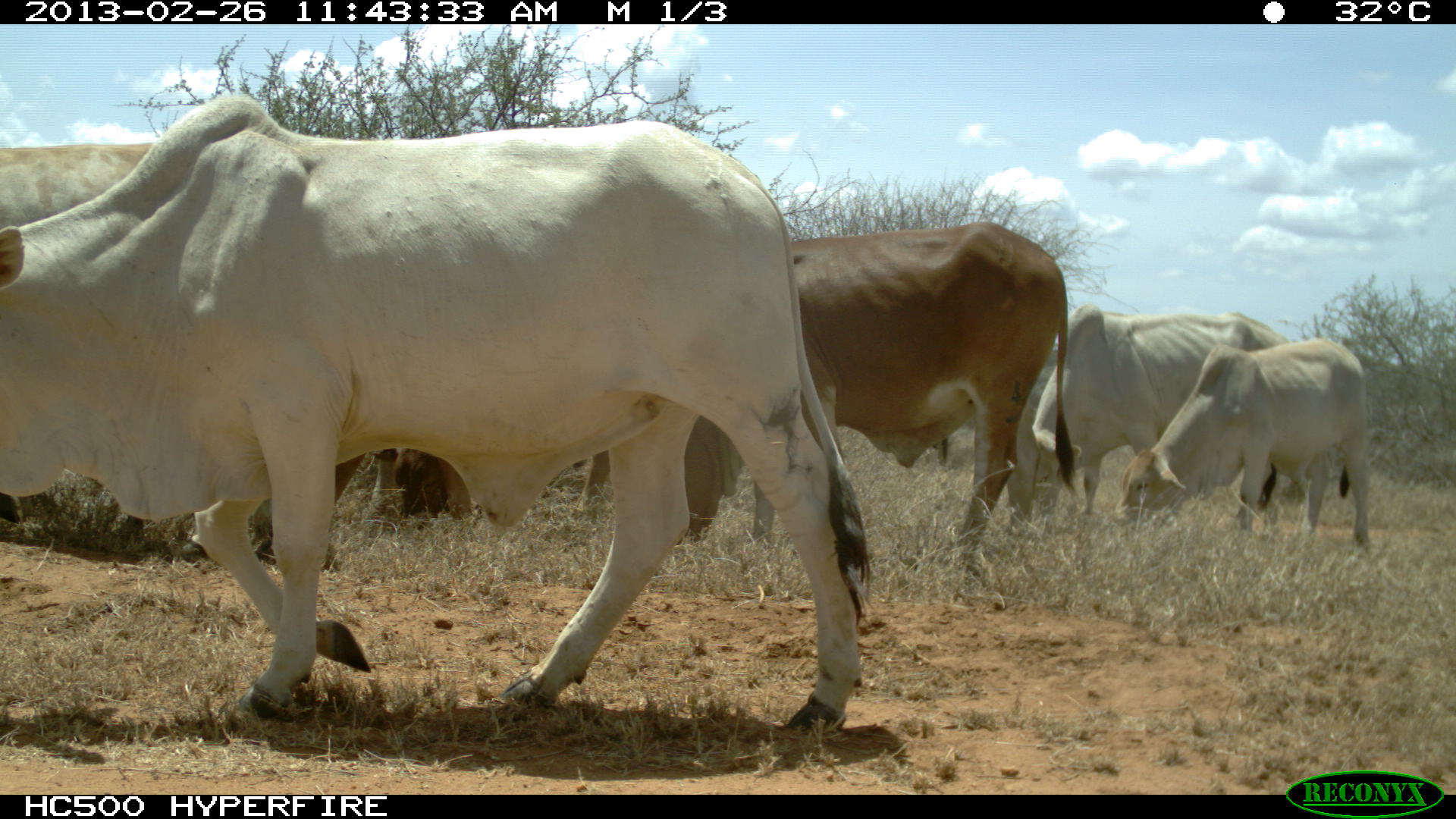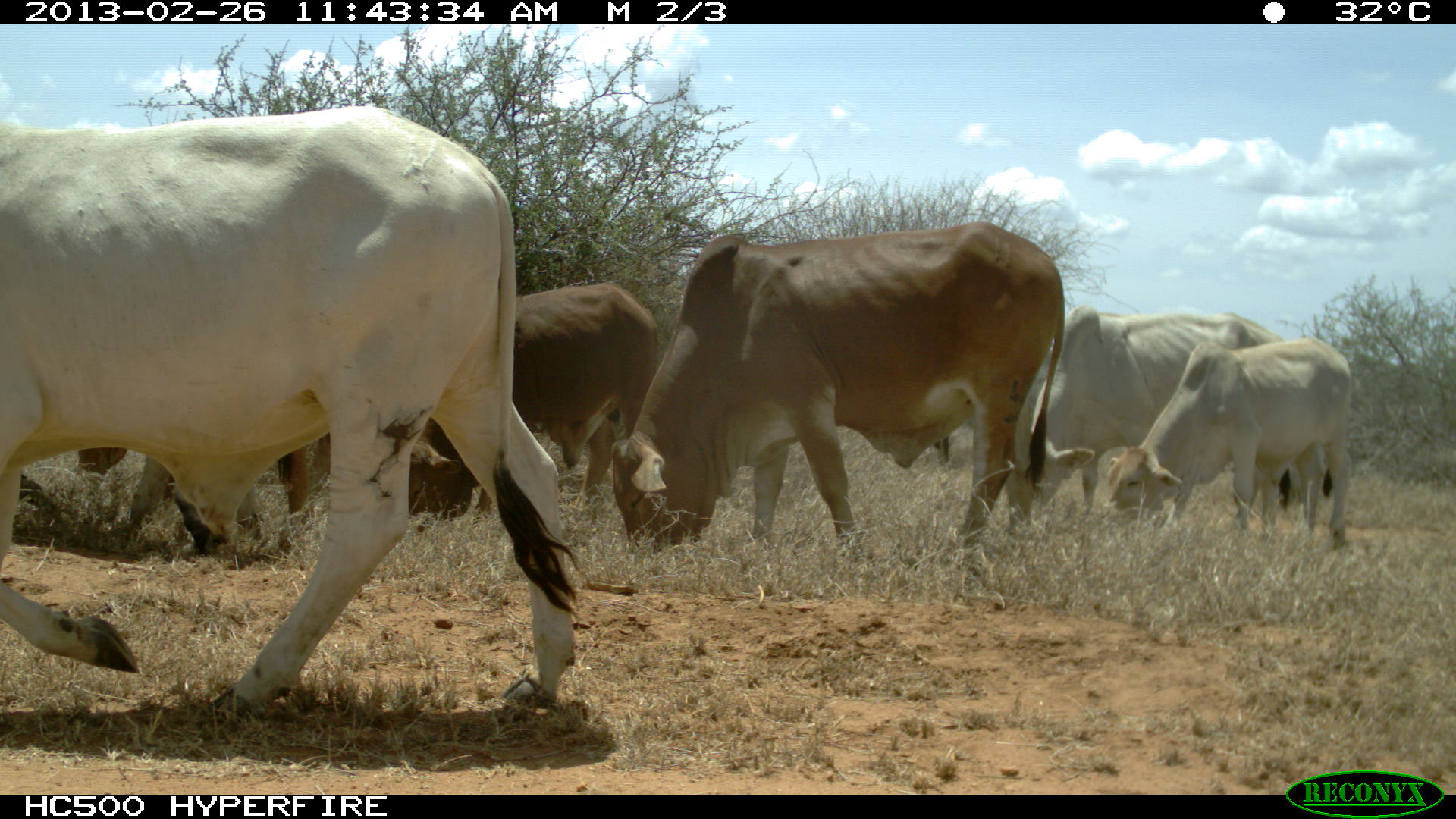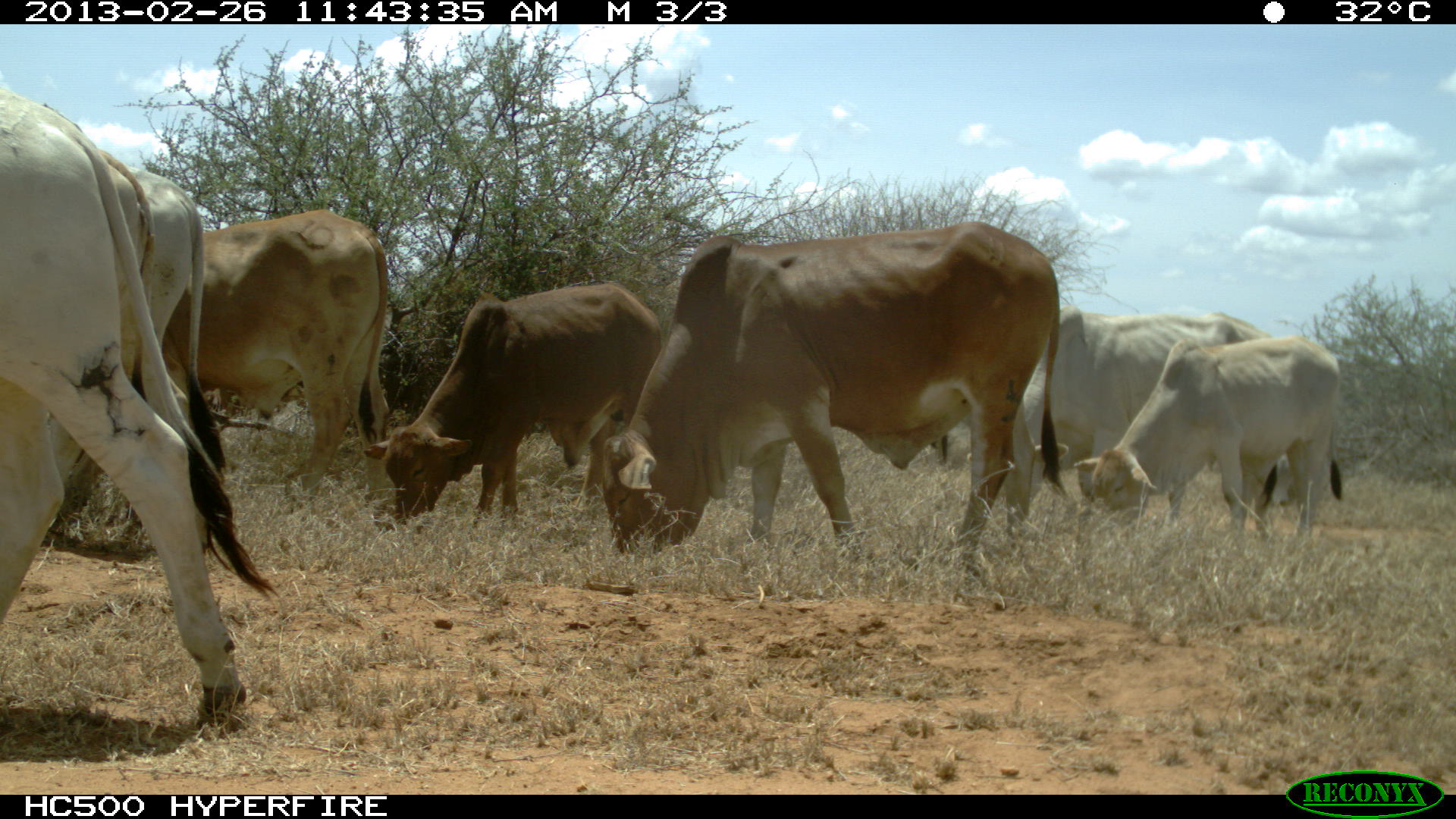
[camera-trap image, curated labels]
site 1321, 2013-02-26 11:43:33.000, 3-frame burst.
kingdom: Animalia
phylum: Chordata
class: Mammalia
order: Artiodactyla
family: Bovidae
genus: Bos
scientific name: Bos taurus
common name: domestic cattle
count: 5